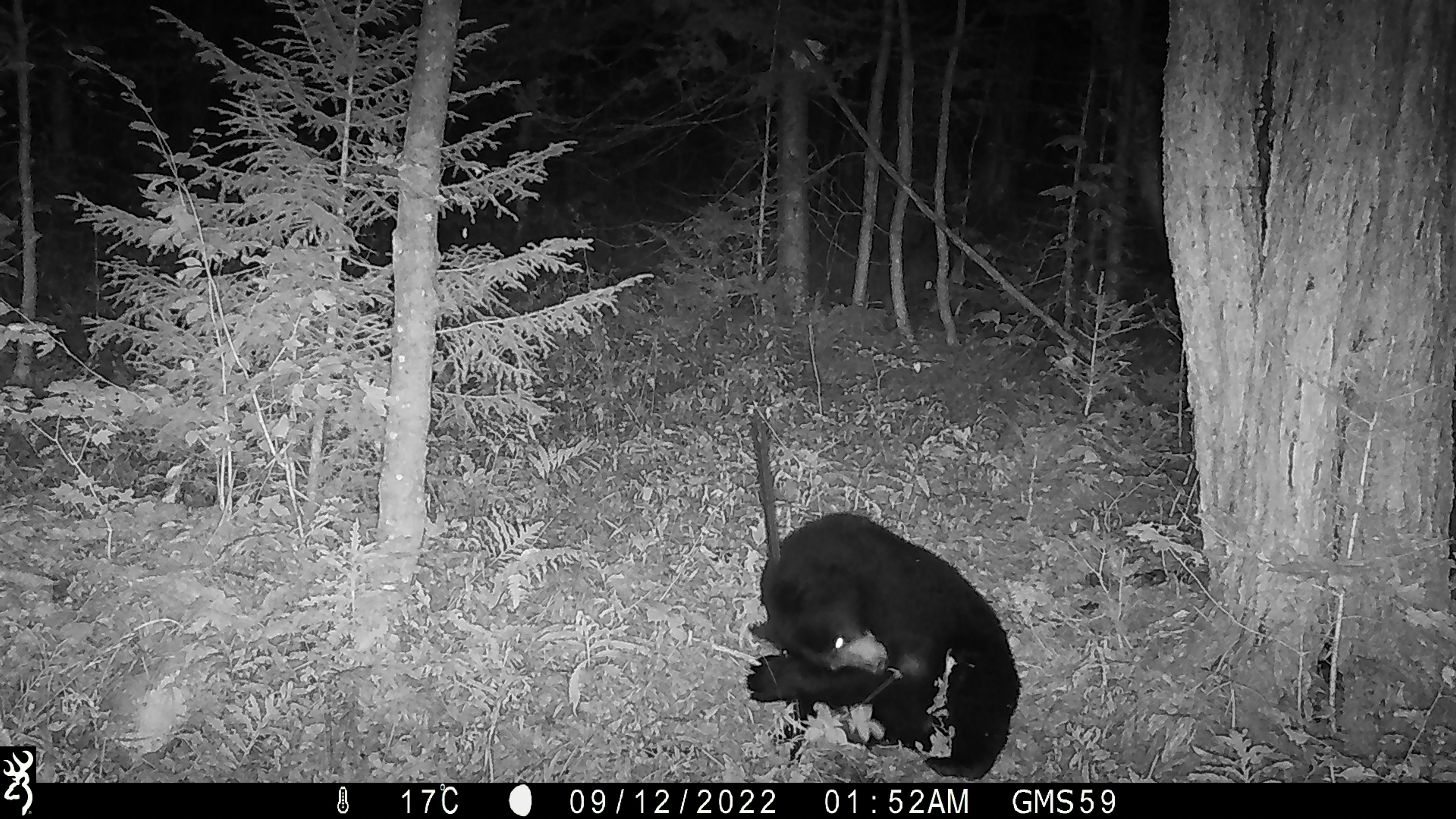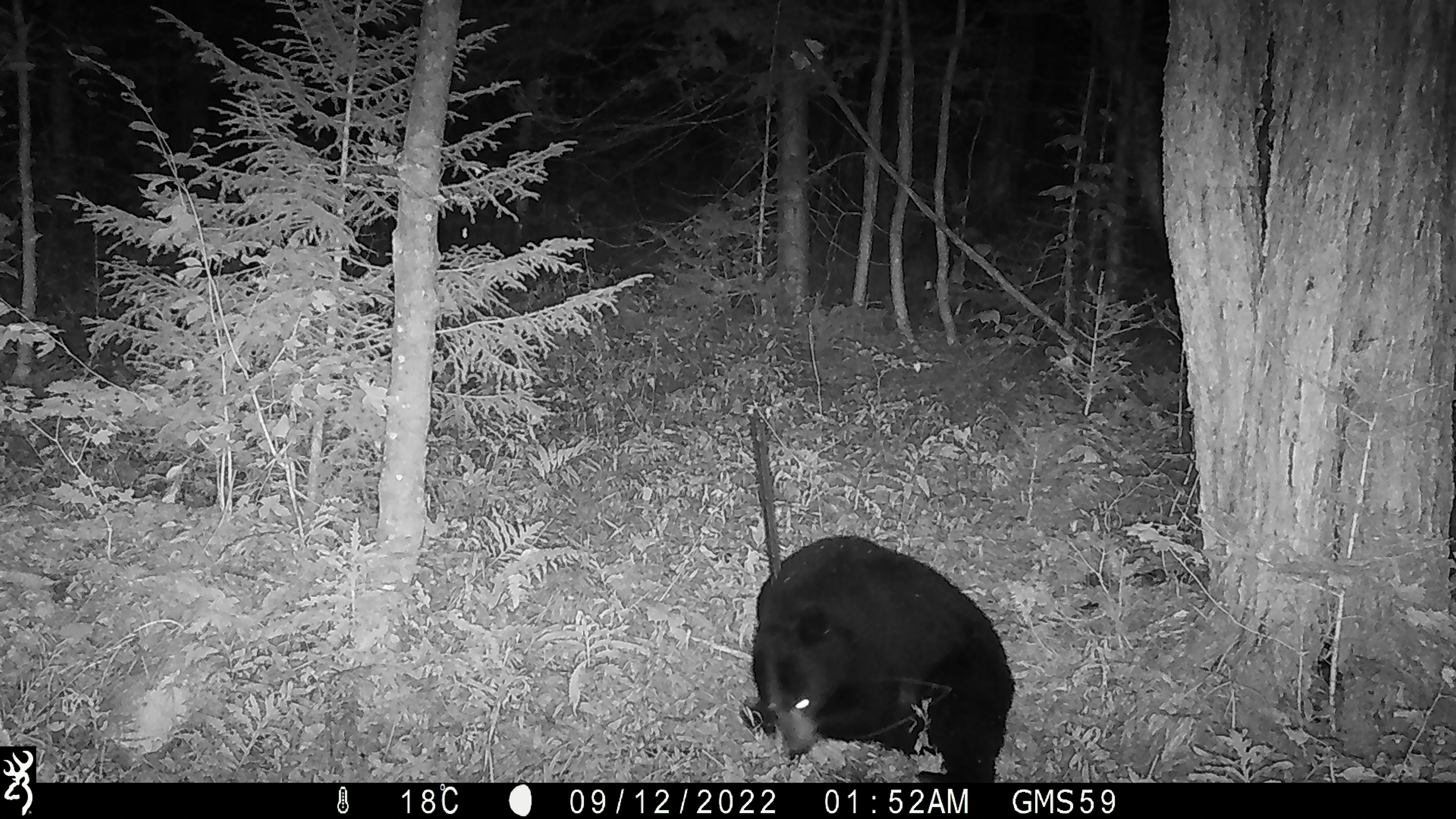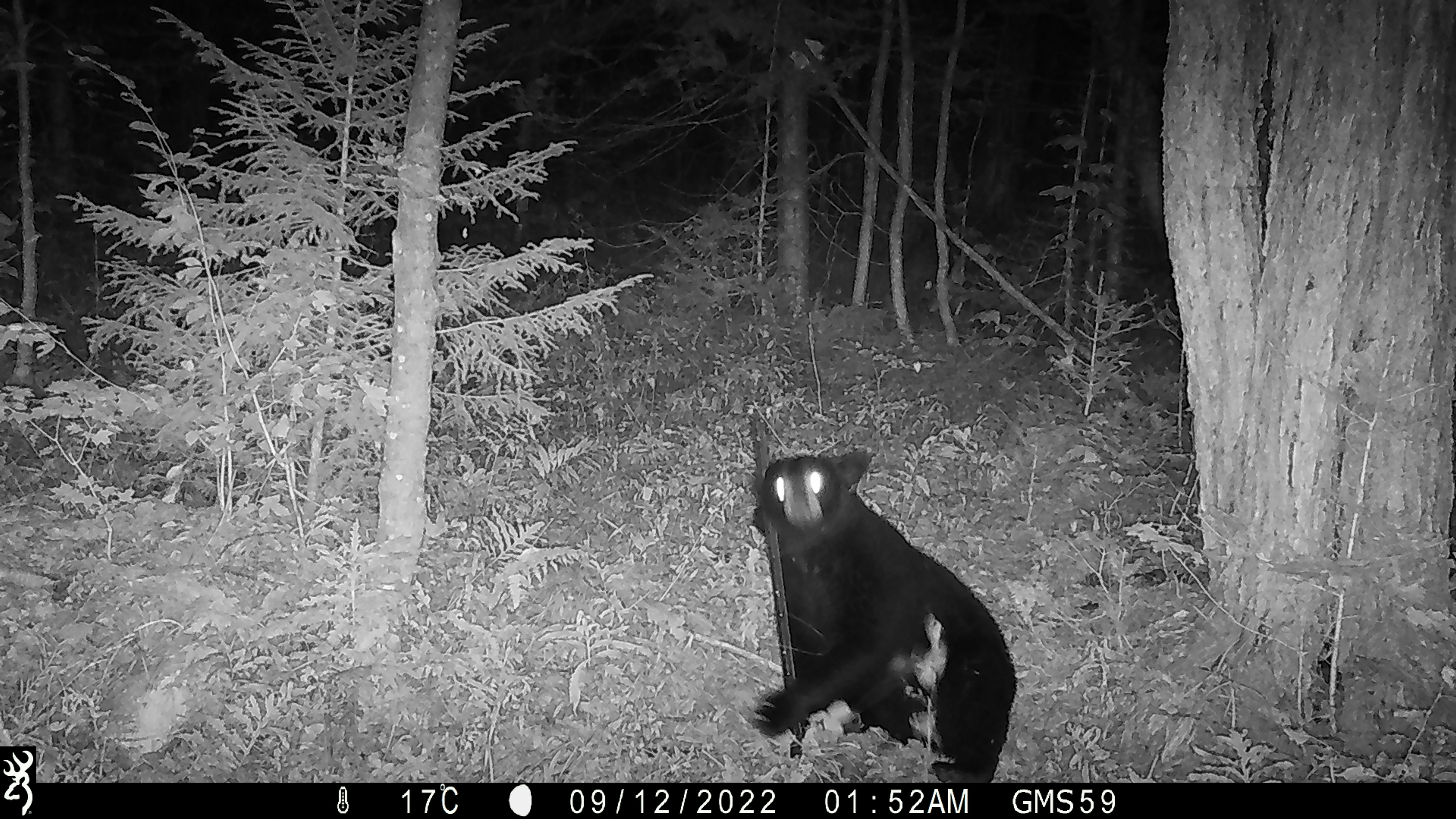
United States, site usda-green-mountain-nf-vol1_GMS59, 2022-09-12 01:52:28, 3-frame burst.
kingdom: Animalia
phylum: Chordata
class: Mammalia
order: Carnivora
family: Ursidae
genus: Ursus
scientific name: Ursus americanus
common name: black bear